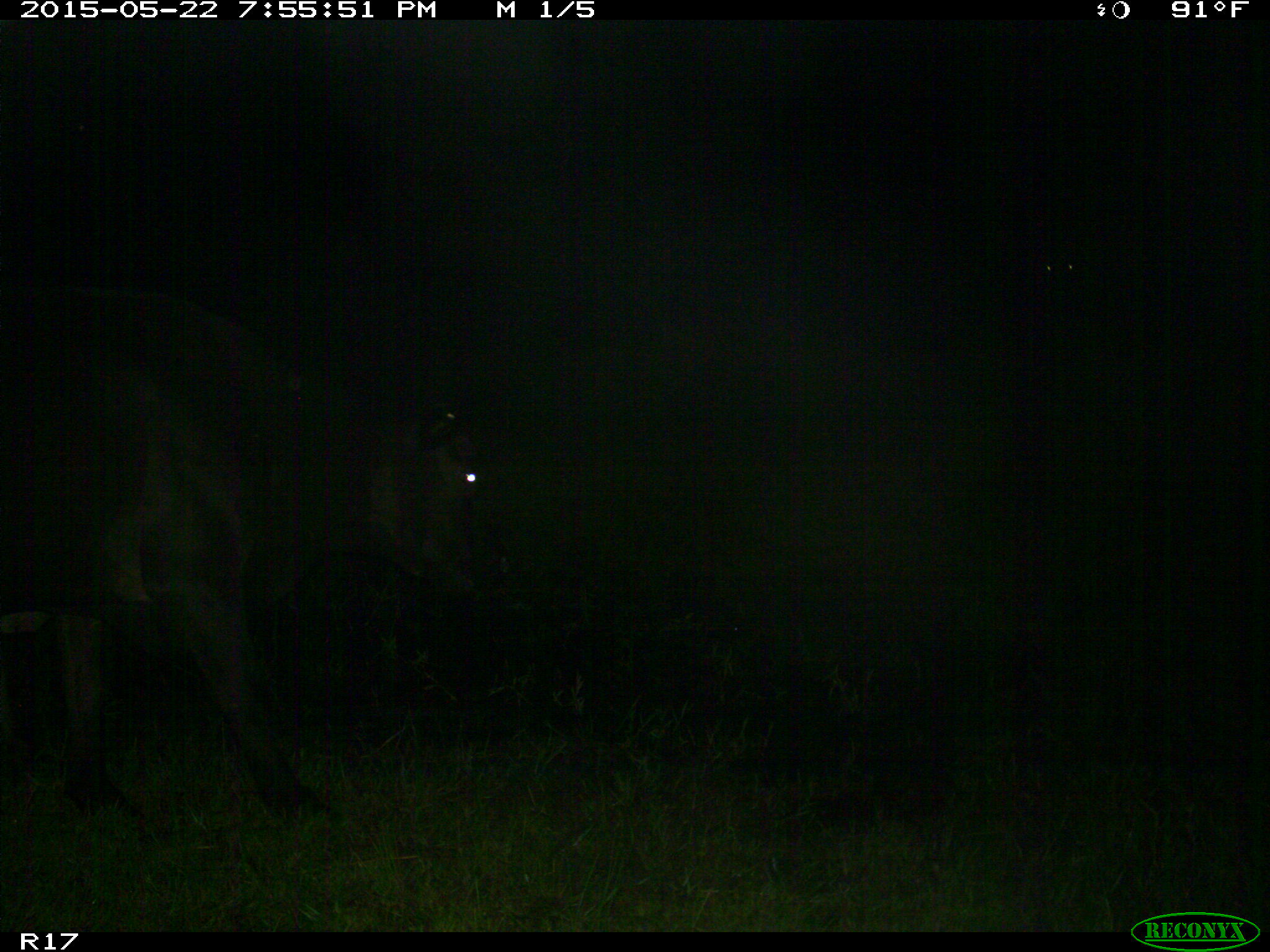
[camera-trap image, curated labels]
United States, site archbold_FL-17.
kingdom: Animalia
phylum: Chordata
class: Mammalia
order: Artiodactyla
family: Bovidae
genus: Bos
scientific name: Bos taurus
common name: domestic cow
Bos taurus (domestic cow).